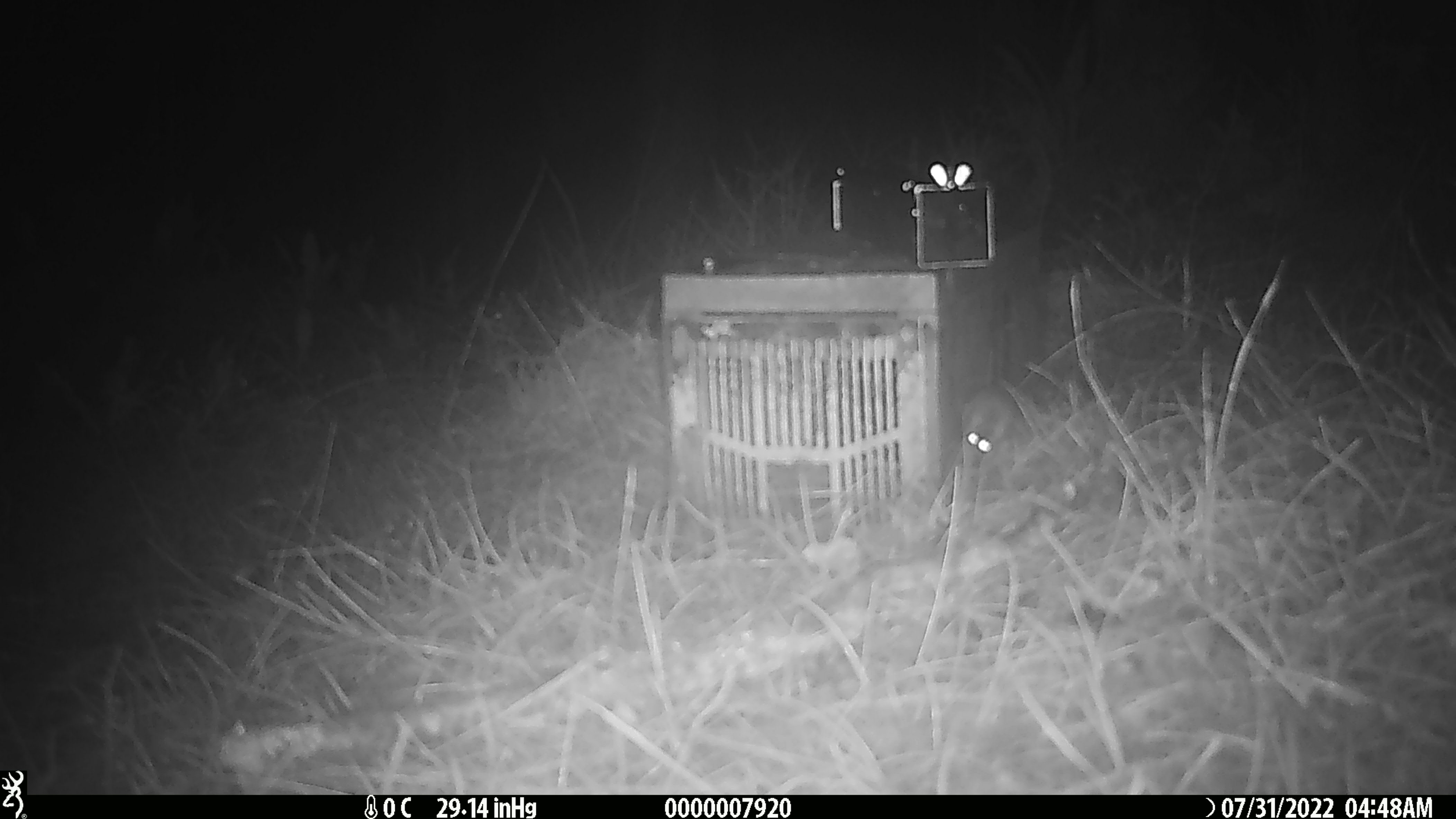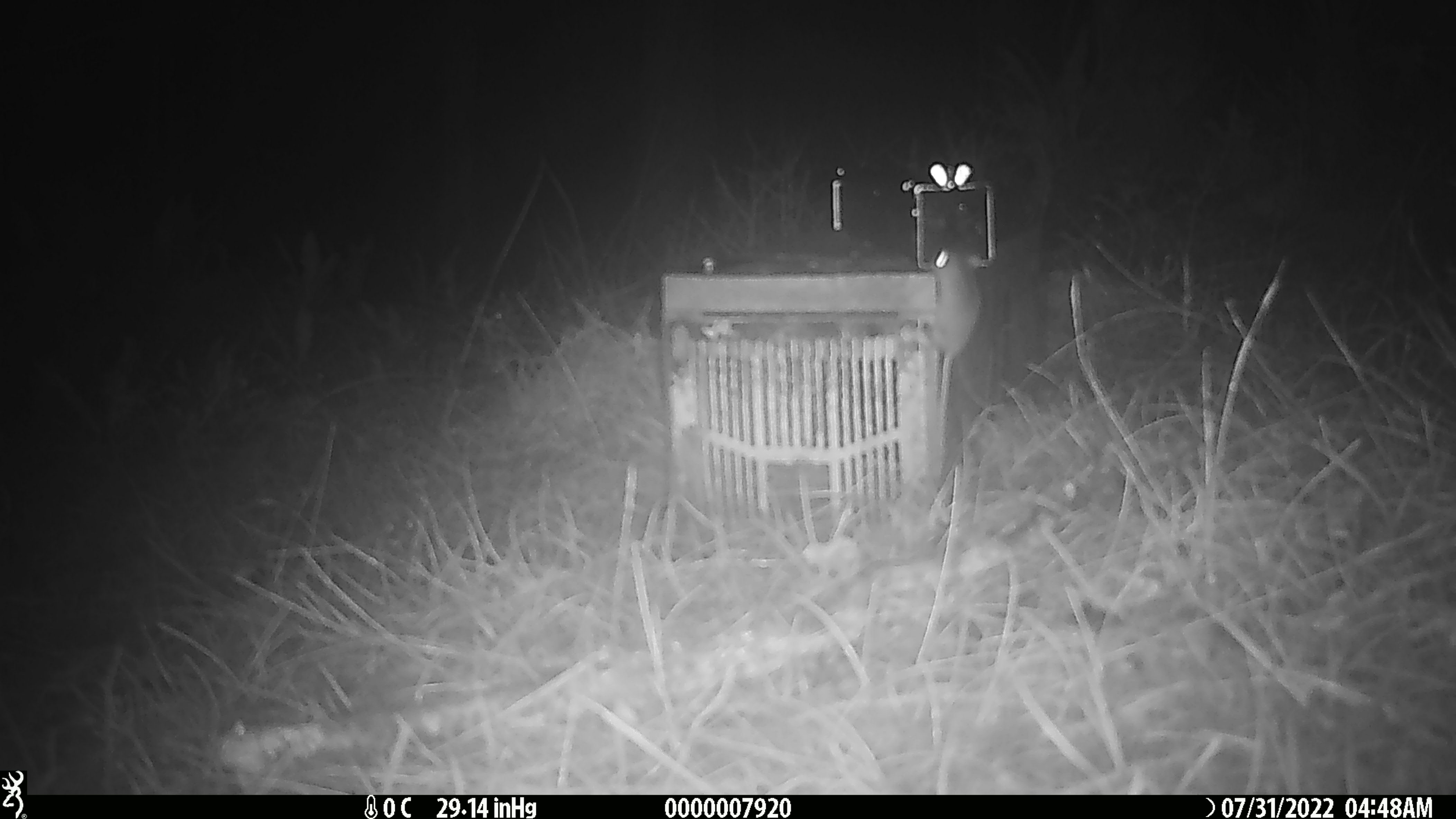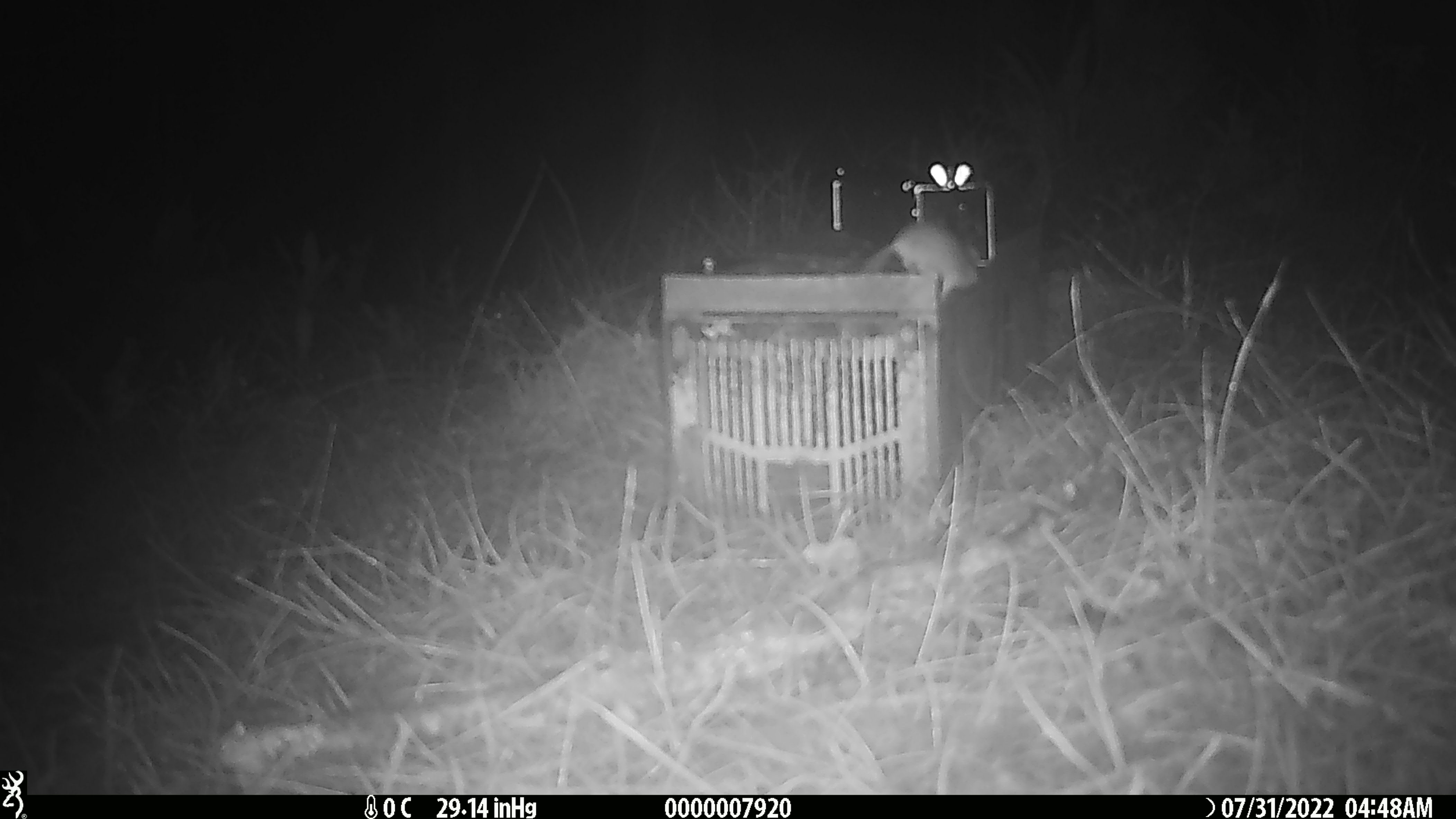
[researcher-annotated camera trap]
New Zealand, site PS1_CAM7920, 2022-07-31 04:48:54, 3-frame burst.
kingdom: Animalia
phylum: Chordata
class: Mammalia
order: Rodentia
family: Muridae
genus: Mus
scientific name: Mus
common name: mouse